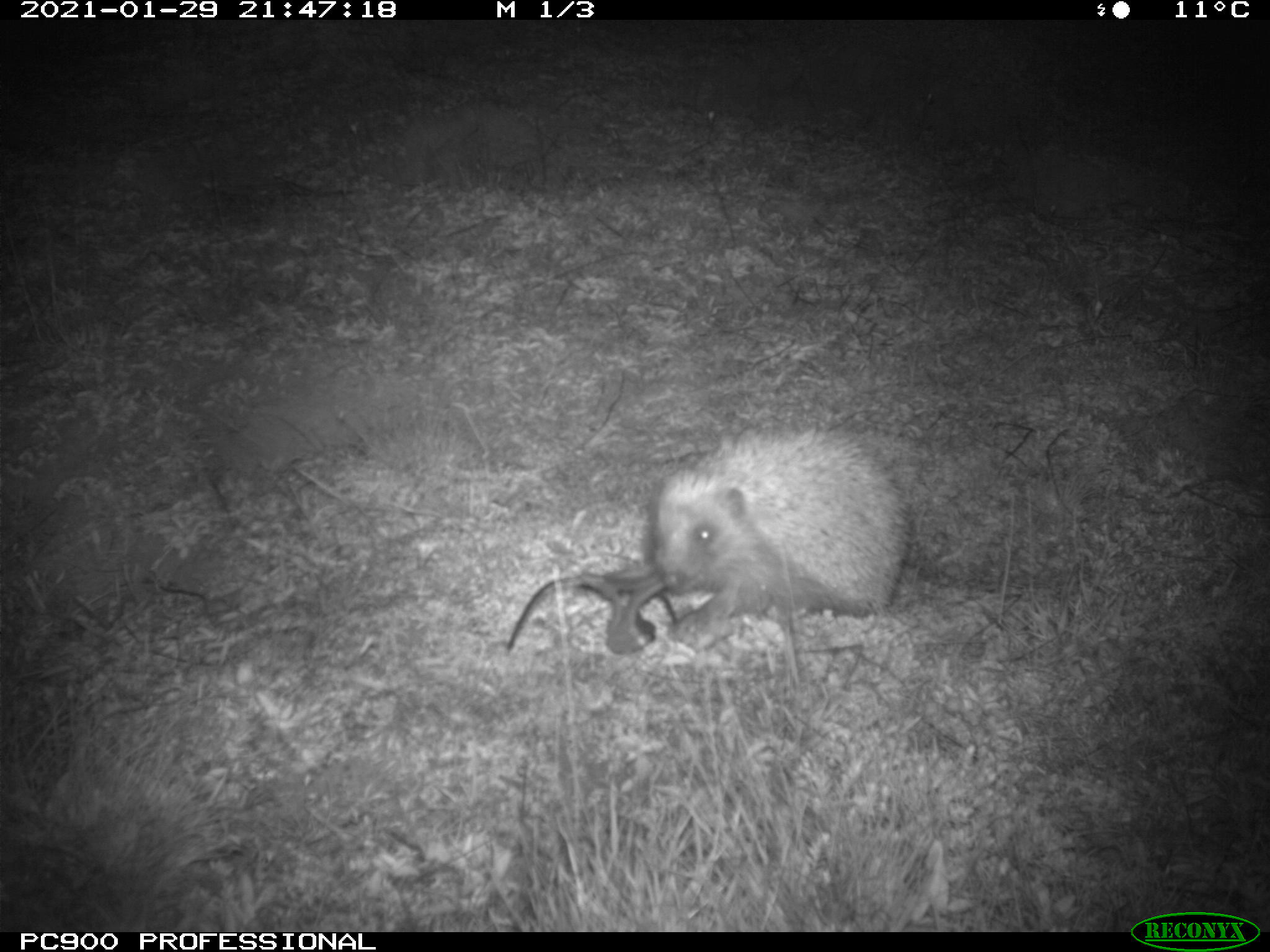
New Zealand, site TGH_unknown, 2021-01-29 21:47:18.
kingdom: Animalia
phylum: Chordata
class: Mammalia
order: Eulipotyphla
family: Erinaceidae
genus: Erinaceus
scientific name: Erinaceus europaeus europaeus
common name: european hedgehog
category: hedgehog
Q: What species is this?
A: Hedgehog (european hedgehog) (Erinaceus europaeus europaeus).